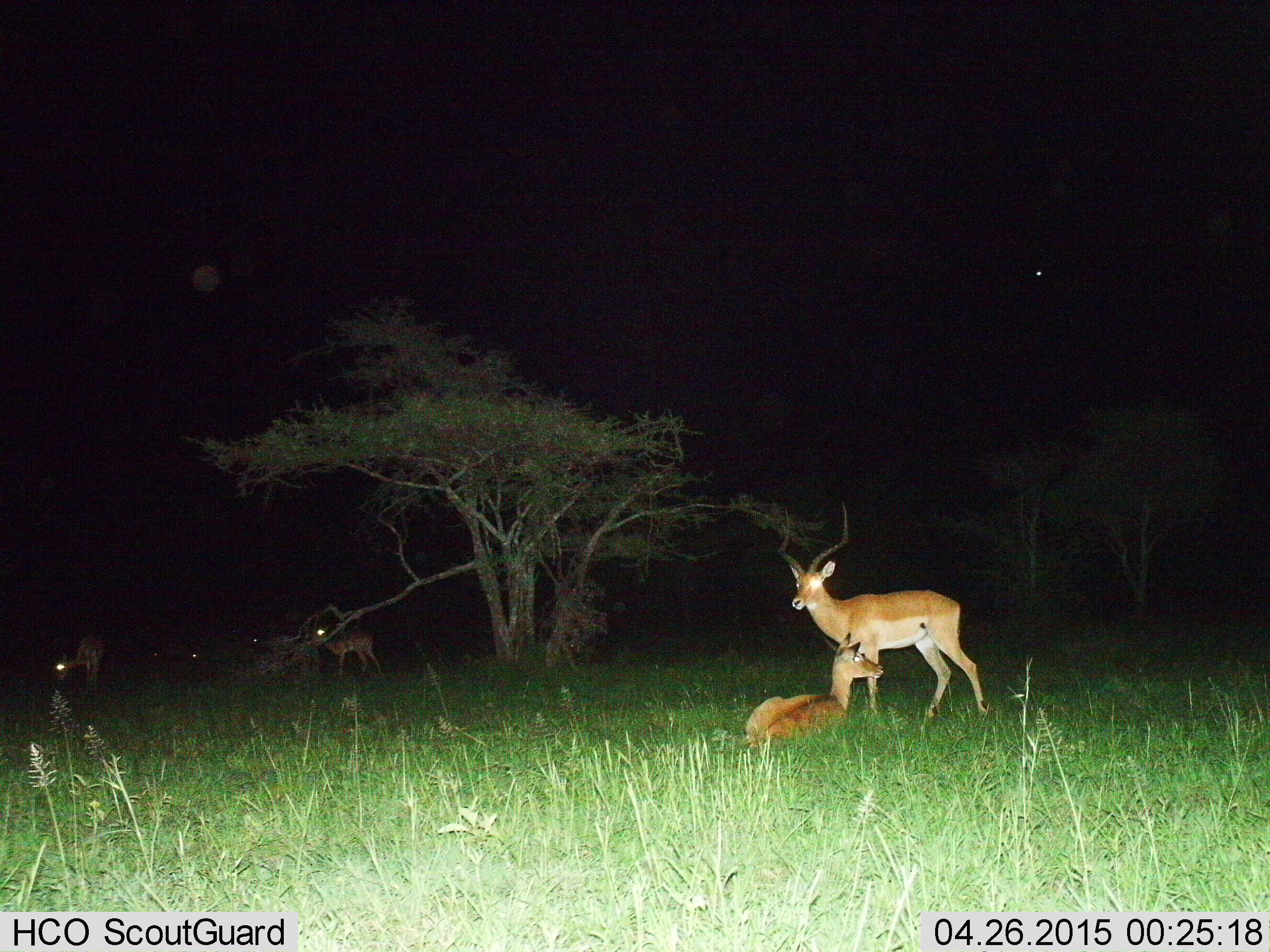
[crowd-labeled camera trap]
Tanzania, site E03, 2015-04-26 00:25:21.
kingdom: Animalia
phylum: Chordata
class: Mammalia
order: Artiodactyla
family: Bovidae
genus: Aepyceros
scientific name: Aepyceros melampus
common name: impala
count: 6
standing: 90%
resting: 100%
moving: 0%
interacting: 0%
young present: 0%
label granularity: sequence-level